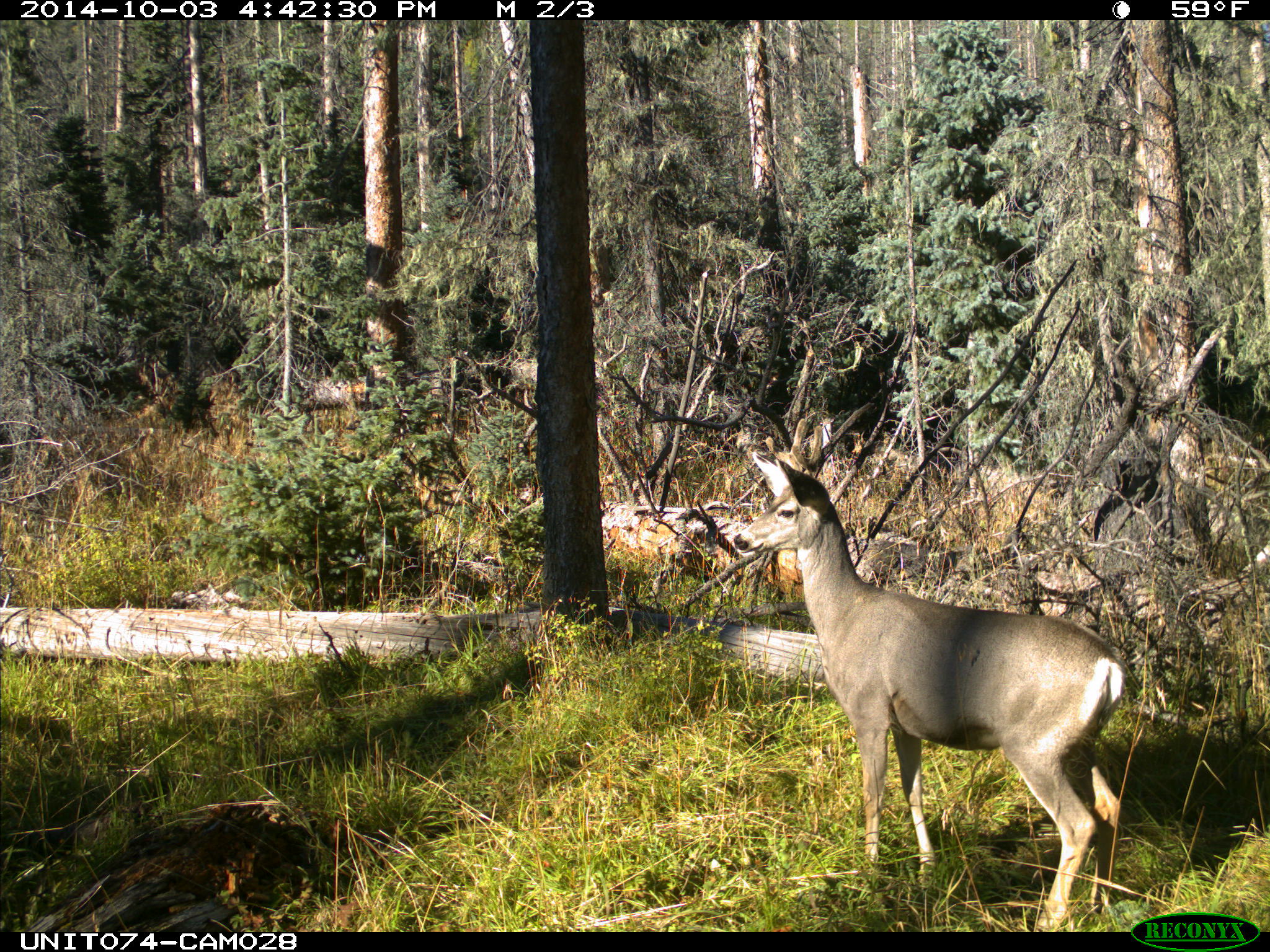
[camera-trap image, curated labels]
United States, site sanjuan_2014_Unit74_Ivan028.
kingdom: Animalia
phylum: Chordata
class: Mammalia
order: Artiodactyla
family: Cervidae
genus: Odocoileus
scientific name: Odocoileus hemionus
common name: mule deer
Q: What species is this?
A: Odocoileus hemionus (mule deer).